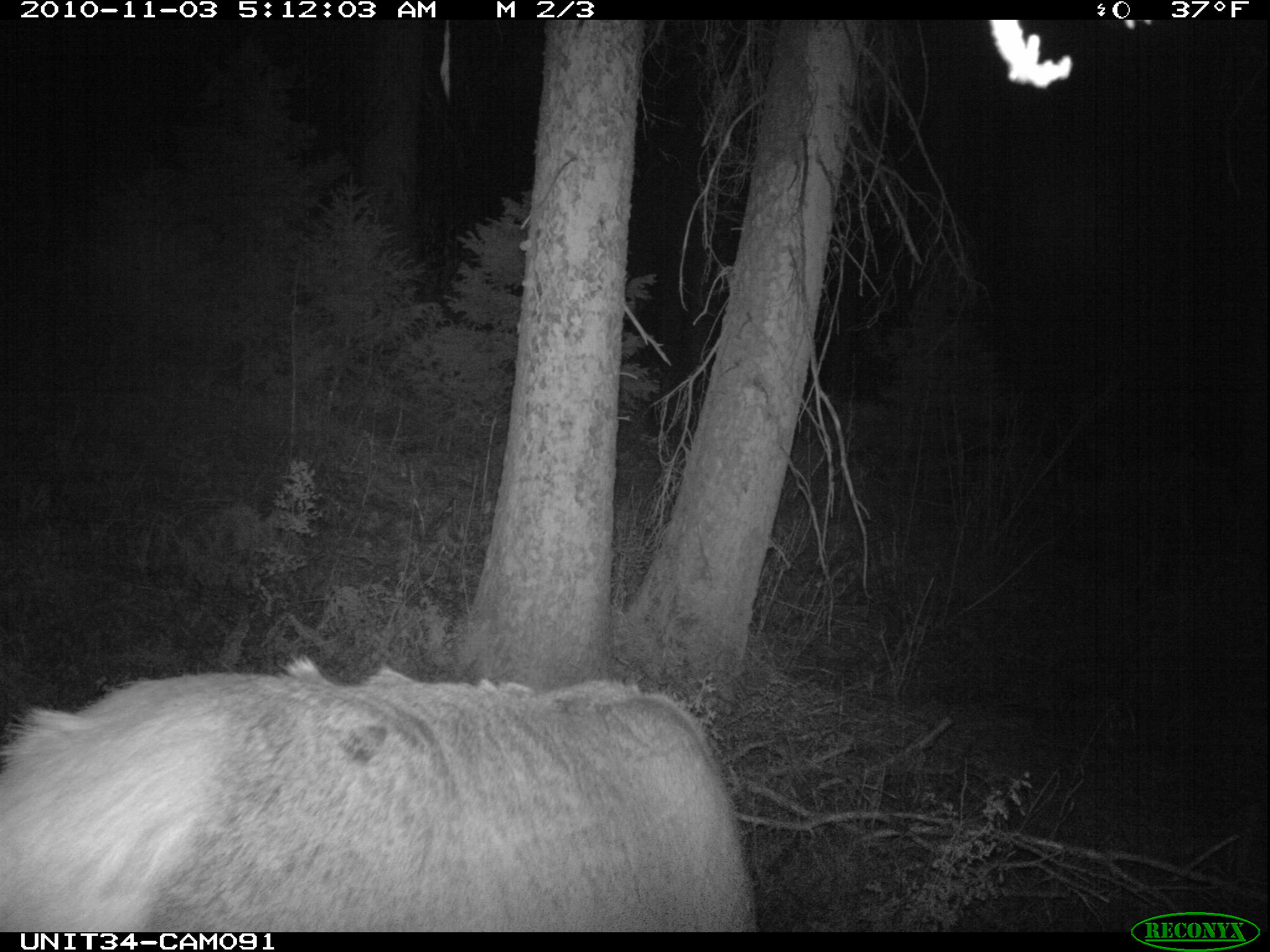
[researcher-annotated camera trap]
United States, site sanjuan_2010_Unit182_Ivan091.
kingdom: Animalia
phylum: Chordata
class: Mammalia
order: Artiodactyla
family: Cervidae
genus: Cervus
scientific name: Cervus elaphus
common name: red deer